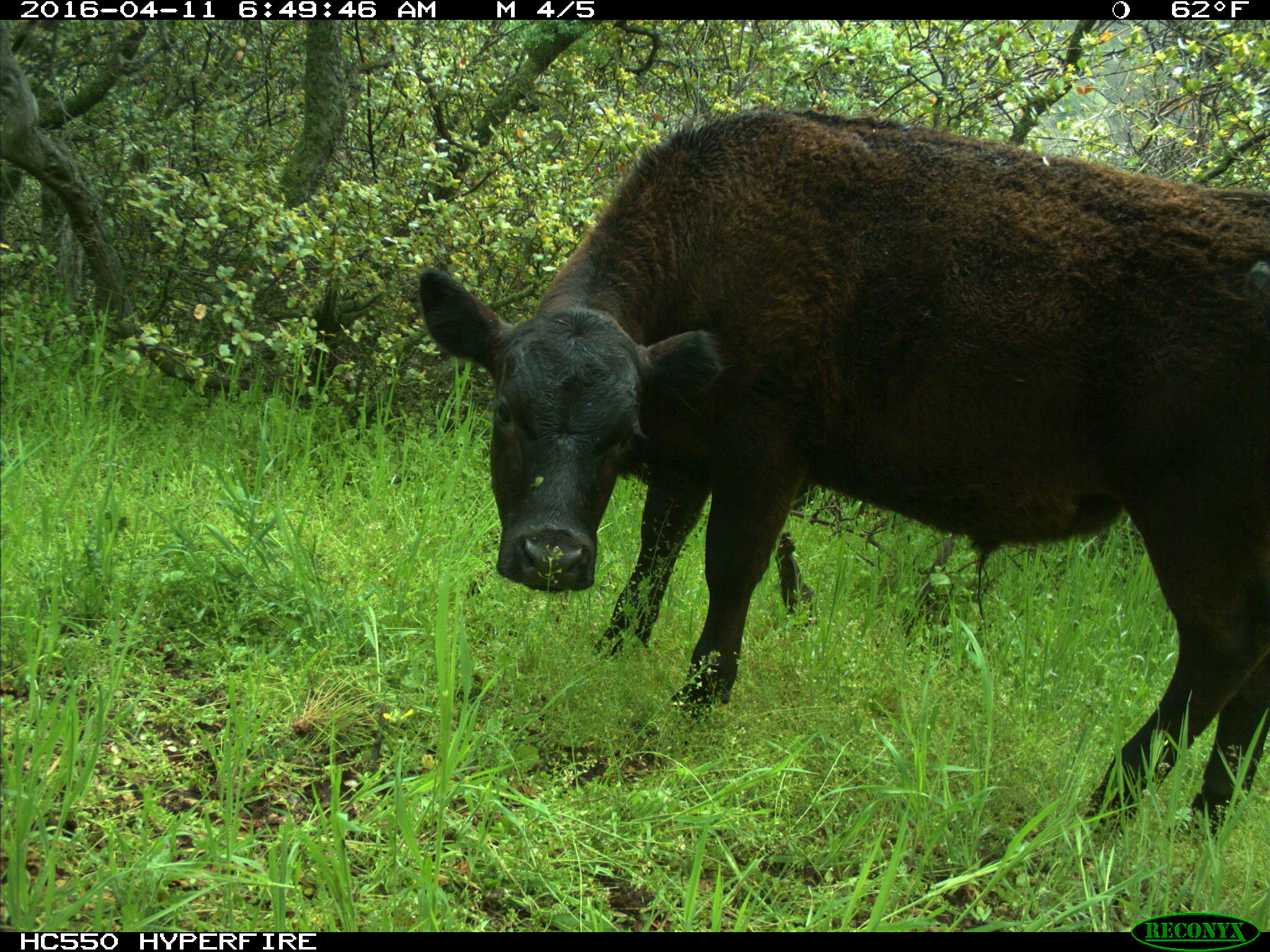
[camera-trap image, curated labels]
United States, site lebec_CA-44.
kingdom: Animalia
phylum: Chordata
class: Mammalia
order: Artiodactyla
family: Bovidae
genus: Bos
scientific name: Bos taurus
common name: domestic cow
Bos taurus (domestic cow).